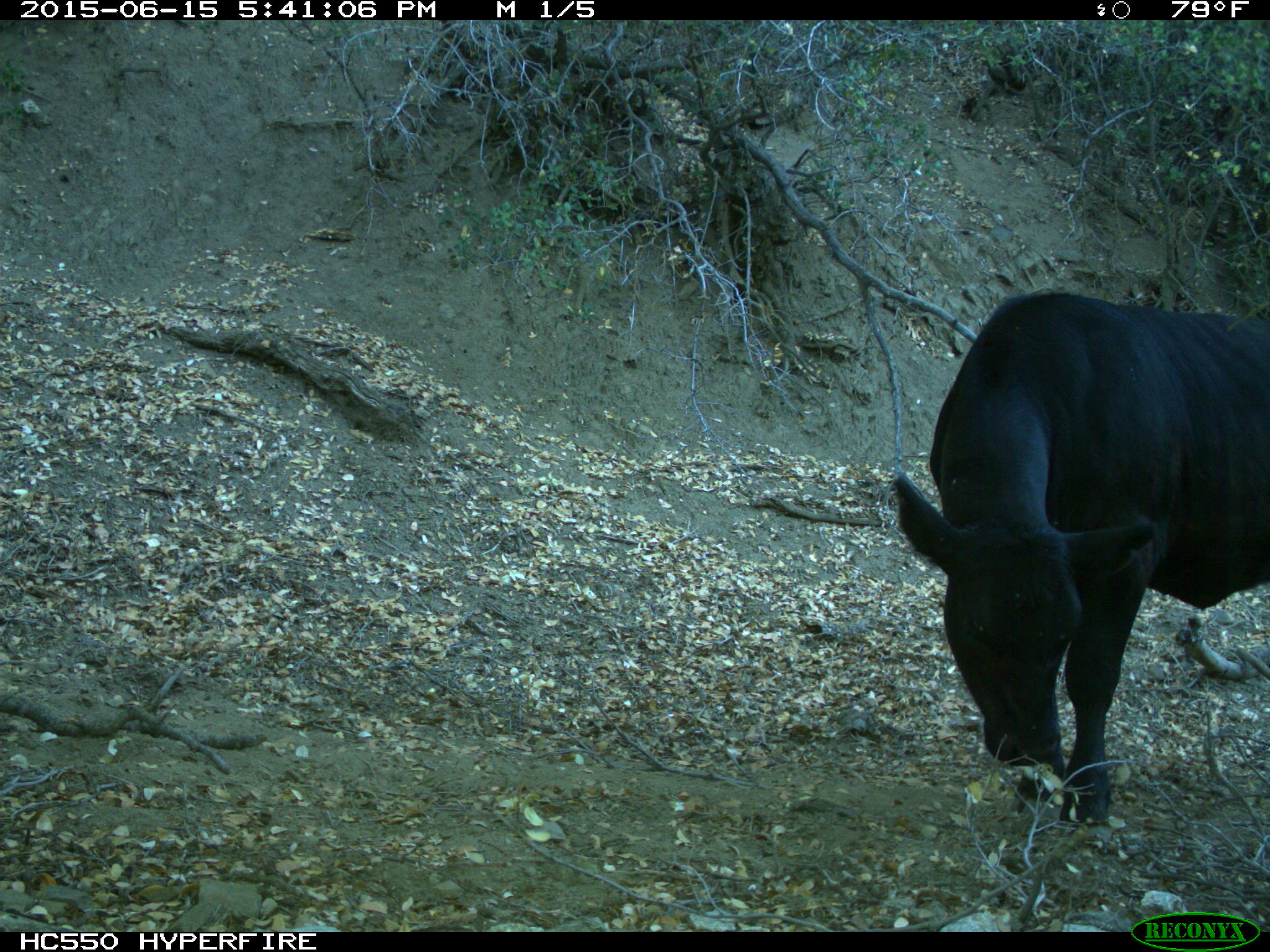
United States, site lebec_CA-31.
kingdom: Animalia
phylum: Chordata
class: Mammalia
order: Artiodactyla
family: Bovidae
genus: Bos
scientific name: Bos taurus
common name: domestic cow